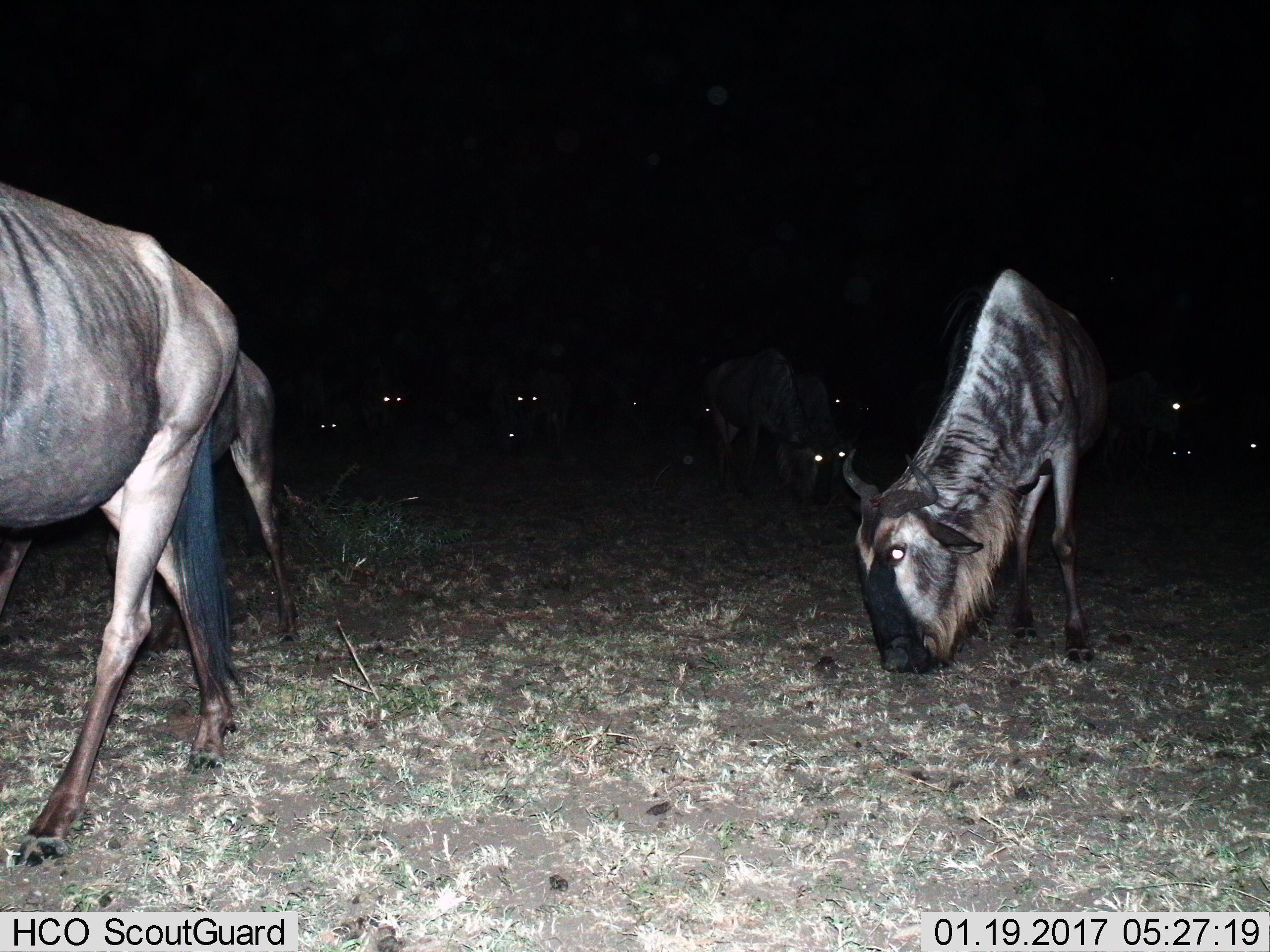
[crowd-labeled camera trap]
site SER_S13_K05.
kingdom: Animalia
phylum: Chordata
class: Mammalia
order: Artiodactyla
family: Bovidae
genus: Connochaetes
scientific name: Connochaetes taurinus taurinus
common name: blue wildebeest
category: wildebeestblue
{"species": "wildebeestblue (blue wildebeest) (Connochaetes taurinus taurinus)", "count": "11-50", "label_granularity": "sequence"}